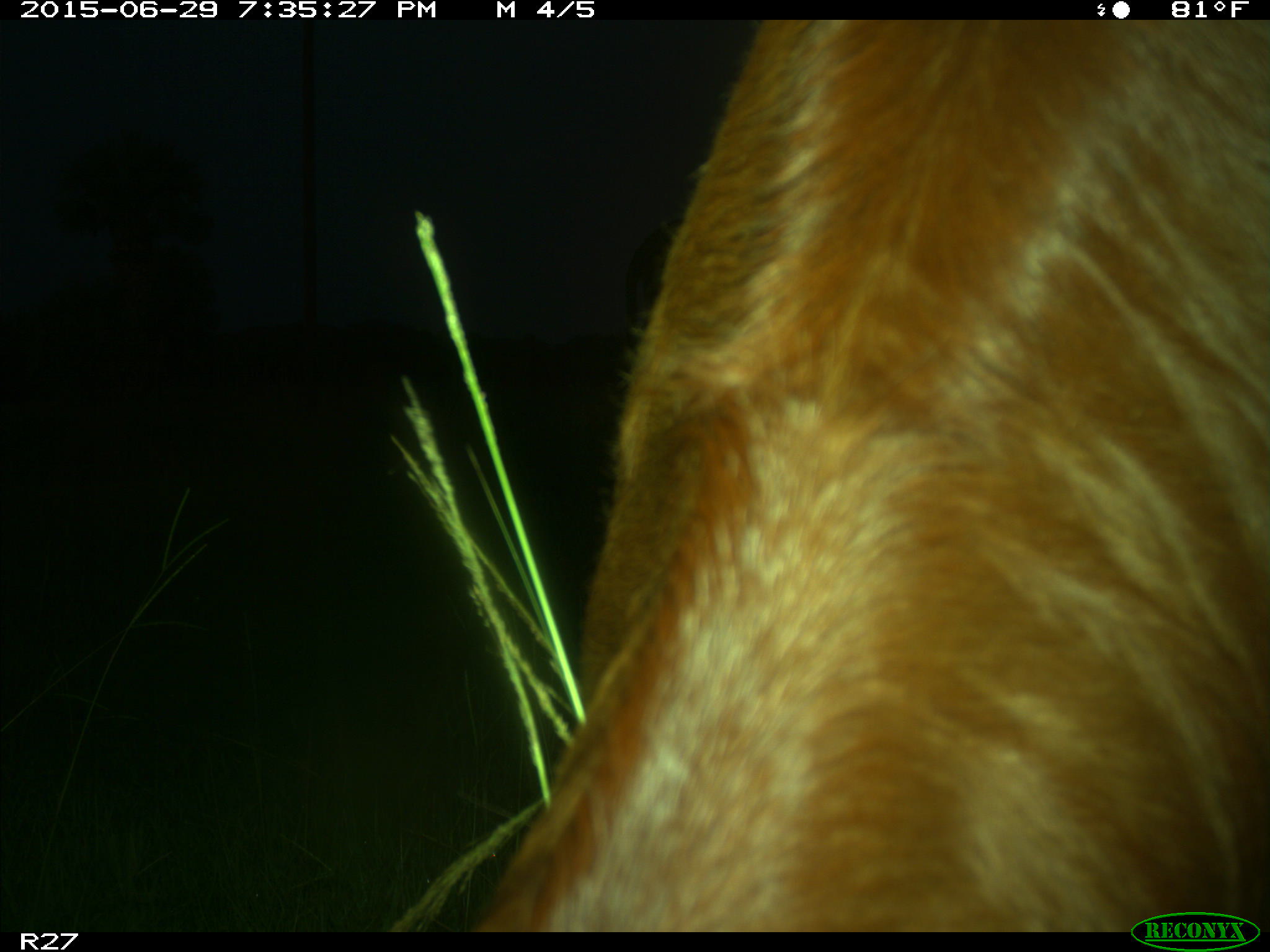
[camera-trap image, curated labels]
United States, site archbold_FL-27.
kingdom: Animalia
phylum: Chordata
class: Mammalia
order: Artiodactyla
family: Bovidae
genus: Bos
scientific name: Bos taurus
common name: domestic cow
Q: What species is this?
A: Bos taurus (domestic cow).